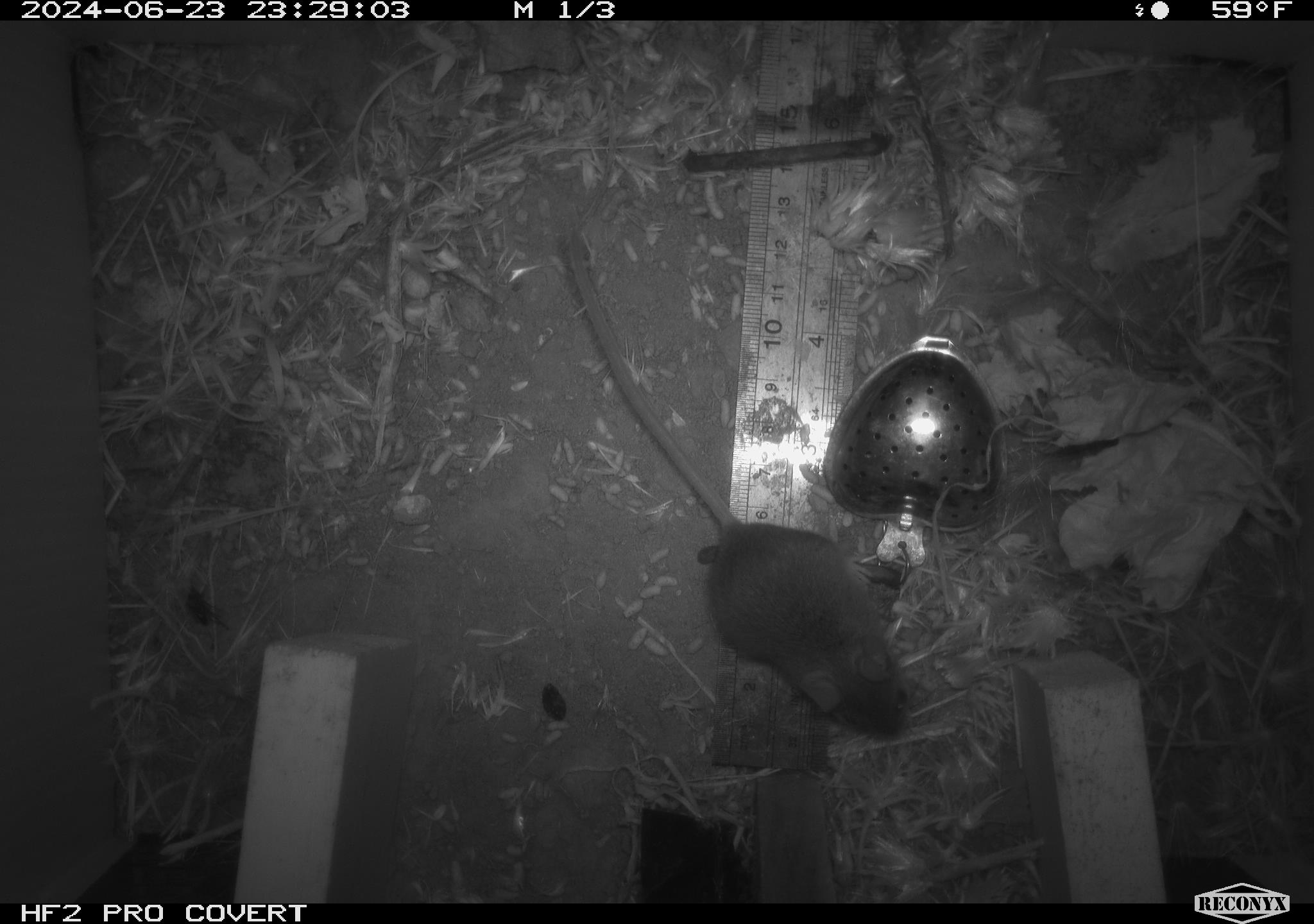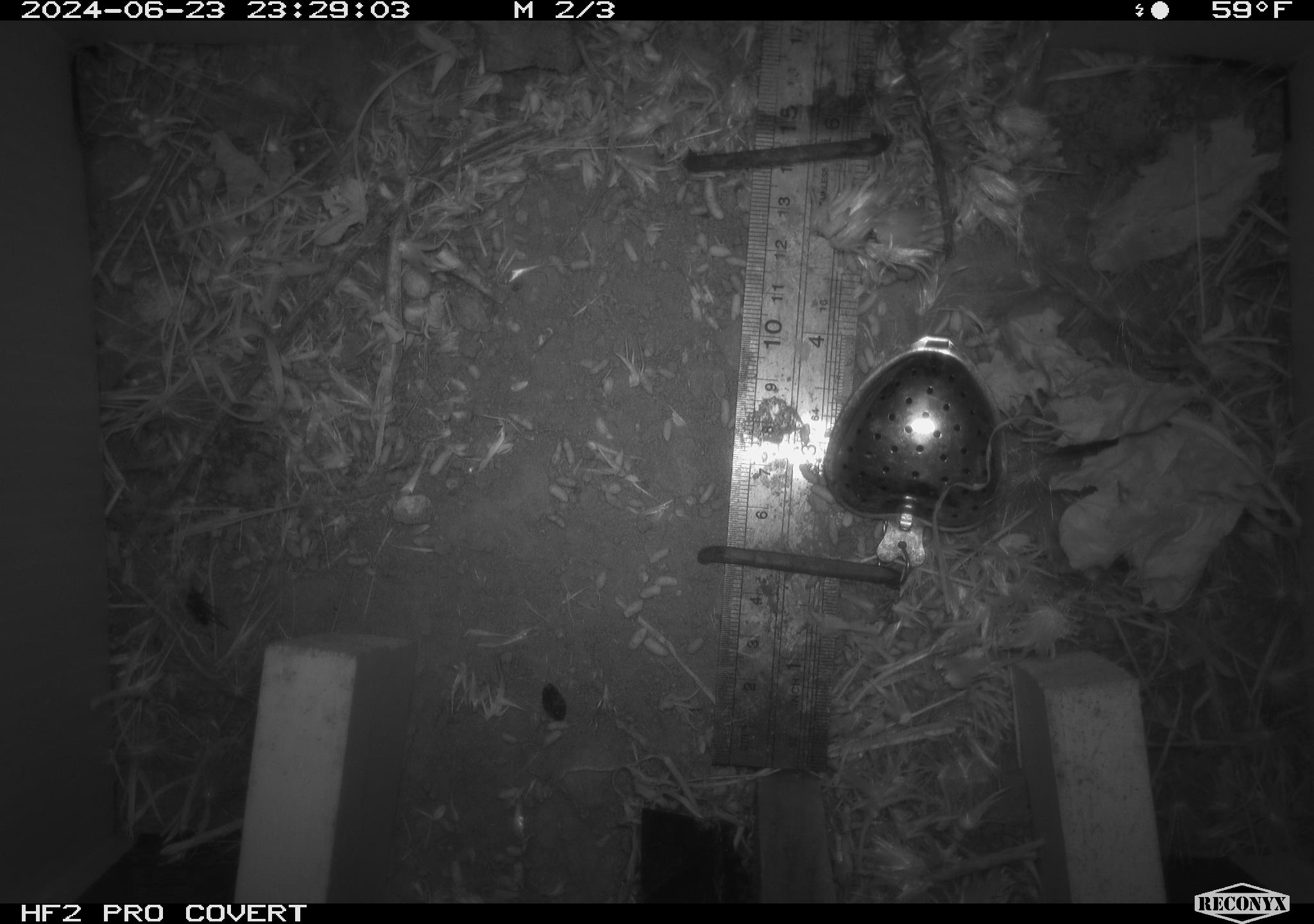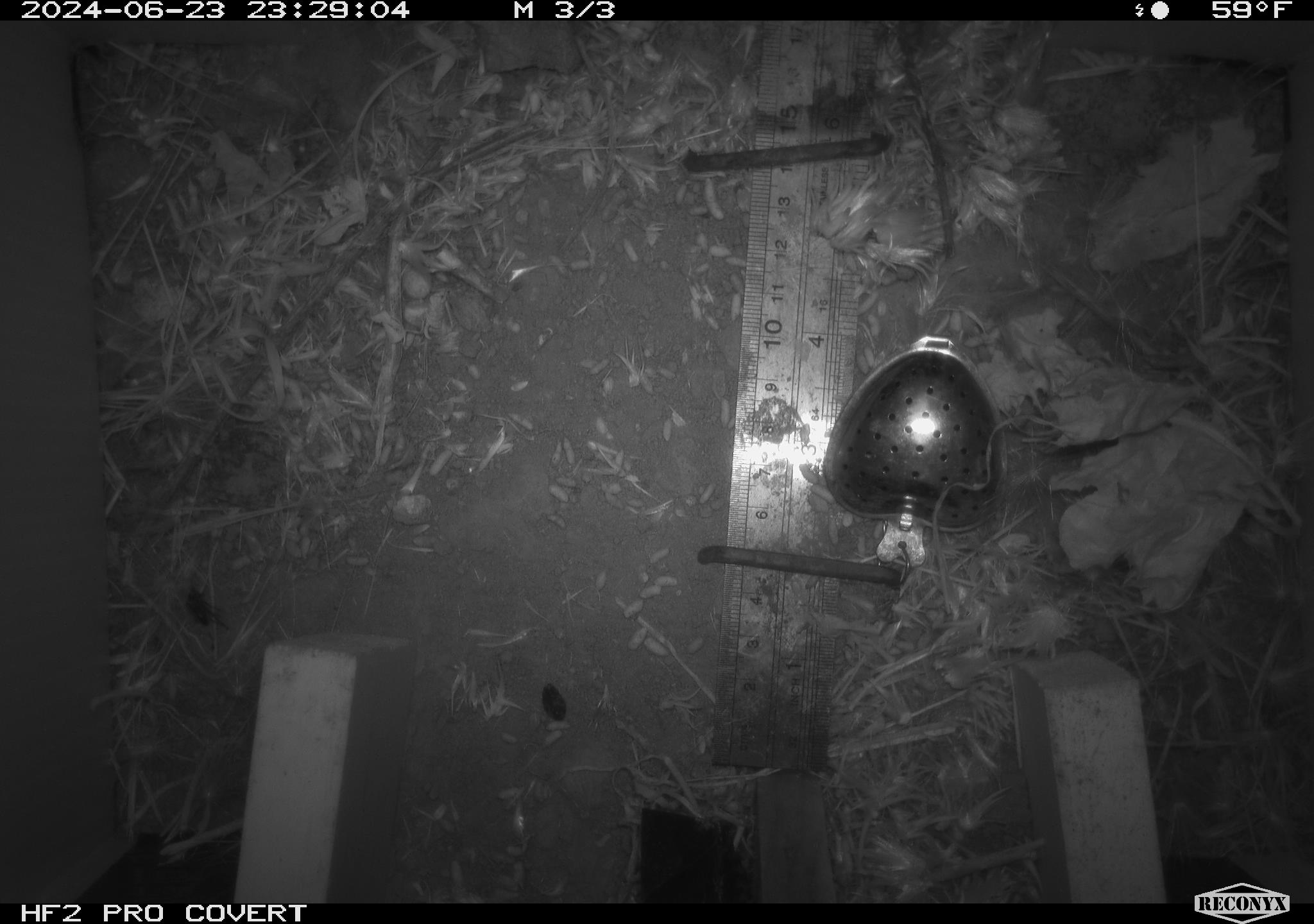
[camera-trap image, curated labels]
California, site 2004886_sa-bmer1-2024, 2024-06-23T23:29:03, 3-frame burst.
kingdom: Animalia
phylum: Chordata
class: Mammalia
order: Rodentia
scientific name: Rodentia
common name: mouse species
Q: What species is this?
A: Mouse species (Rodentia).